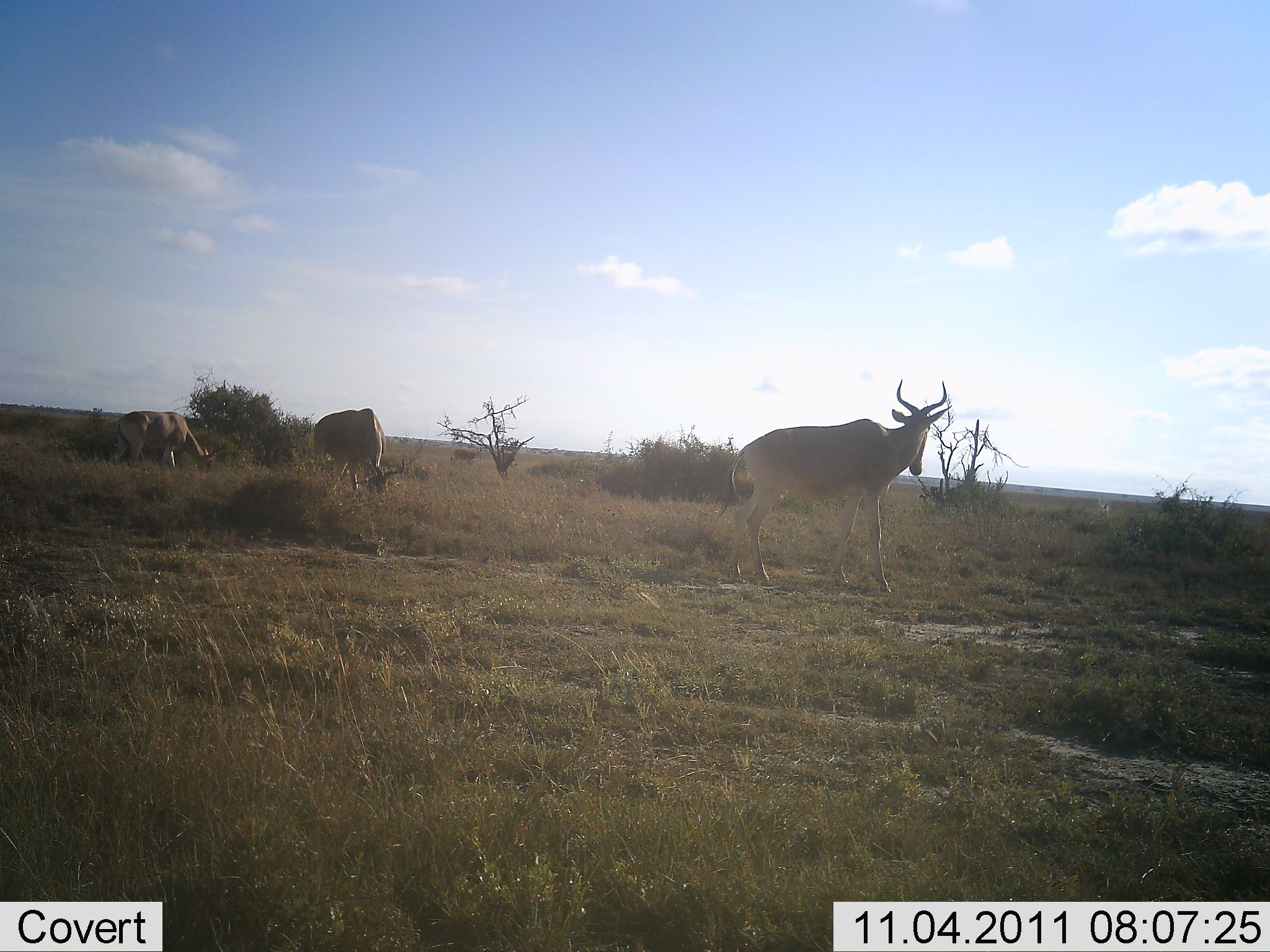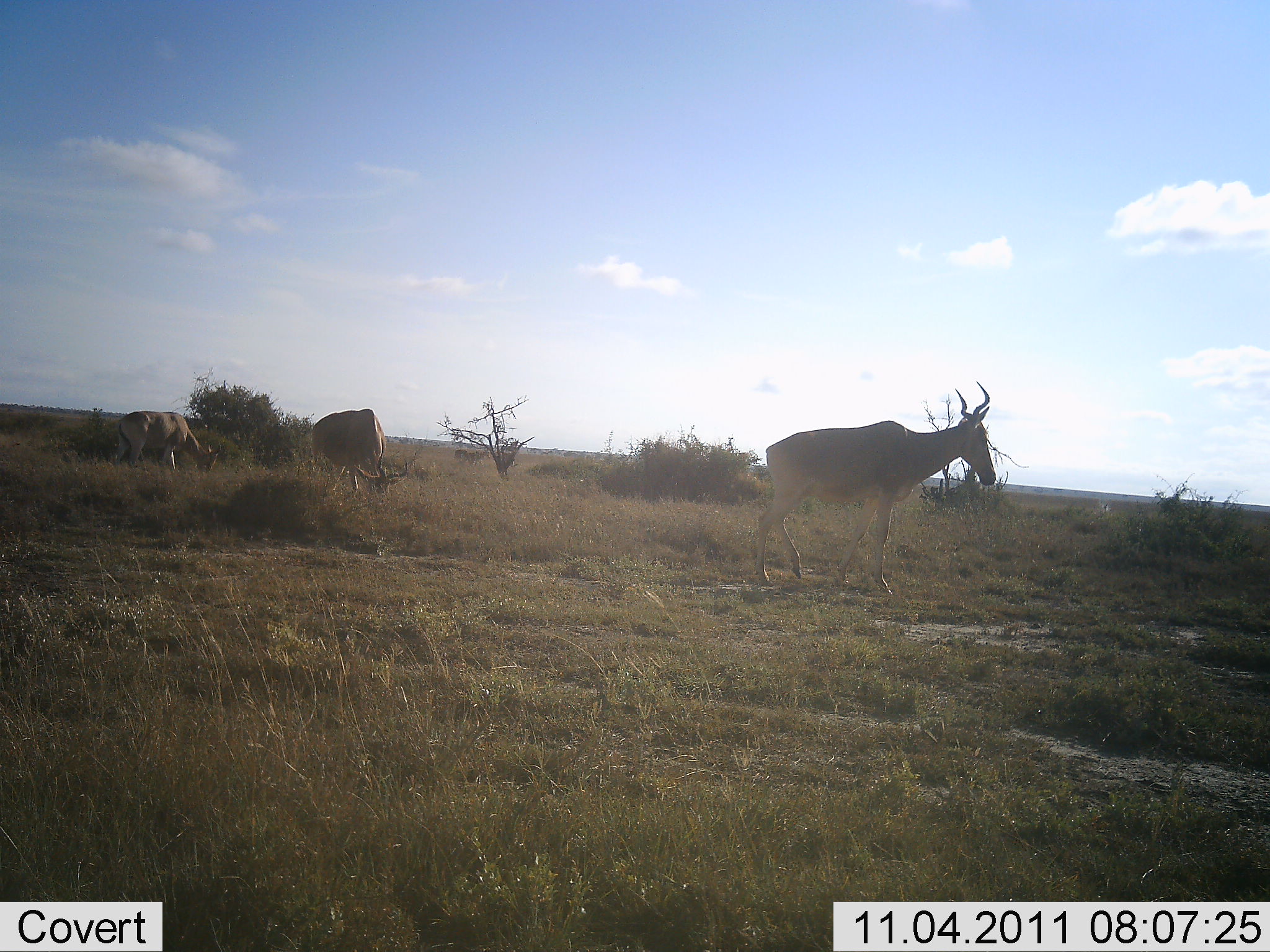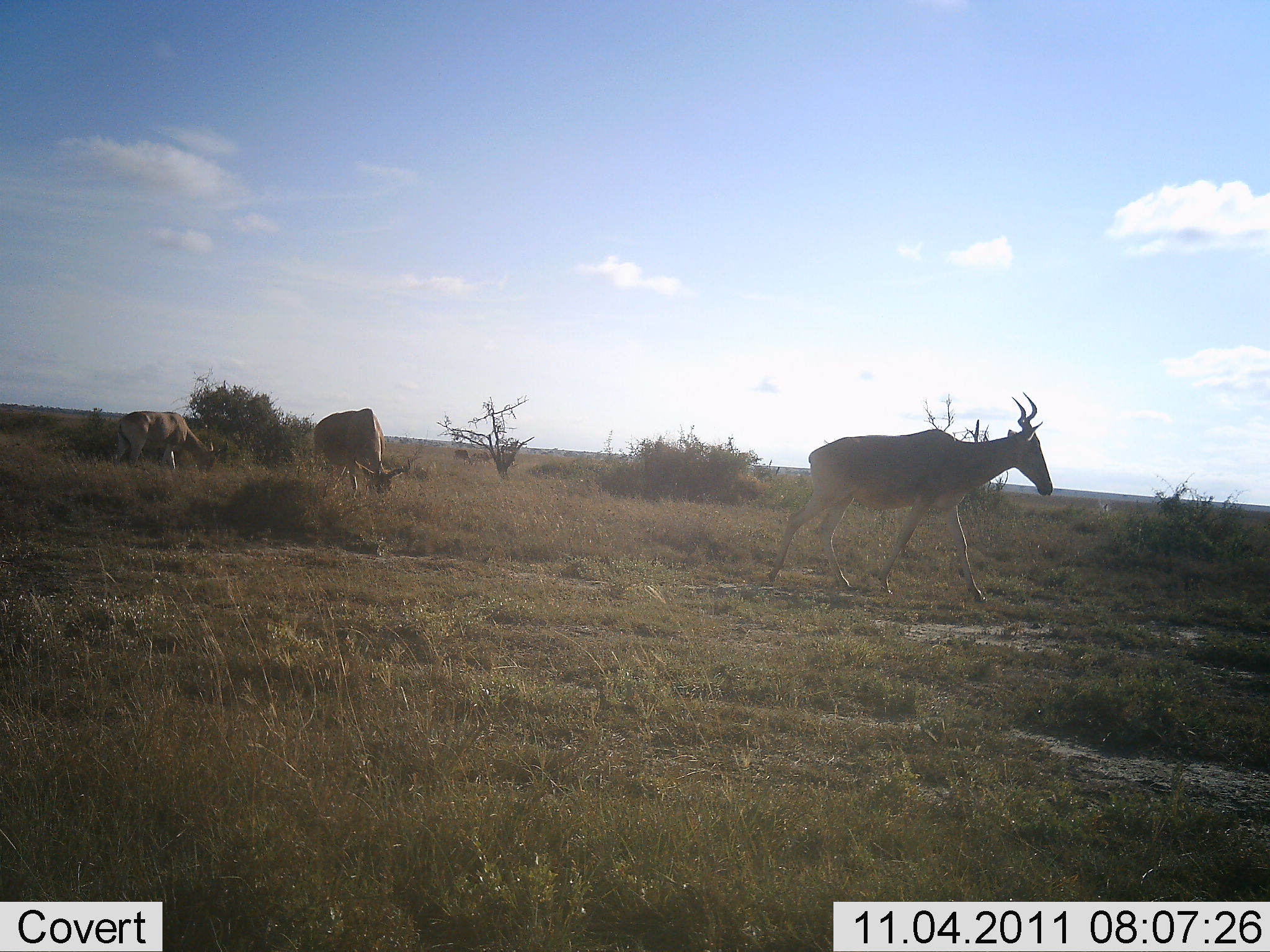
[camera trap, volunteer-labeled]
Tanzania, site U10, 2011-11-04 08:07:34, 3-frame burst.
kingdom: Animalia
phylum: Chordata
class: Mammalia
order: Artiodactyla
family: Bovidae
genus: Alcelaphus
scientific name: Alcelaphus buselaphus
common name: hartebeest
Hartebeest (Alcelaphus buselaphus), count 3. Behavior (volunteer vote fractions): standing 55%, resting 0%, moving 73%, interacting 0%. Young present (vote fraction): 0%. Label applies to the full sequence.